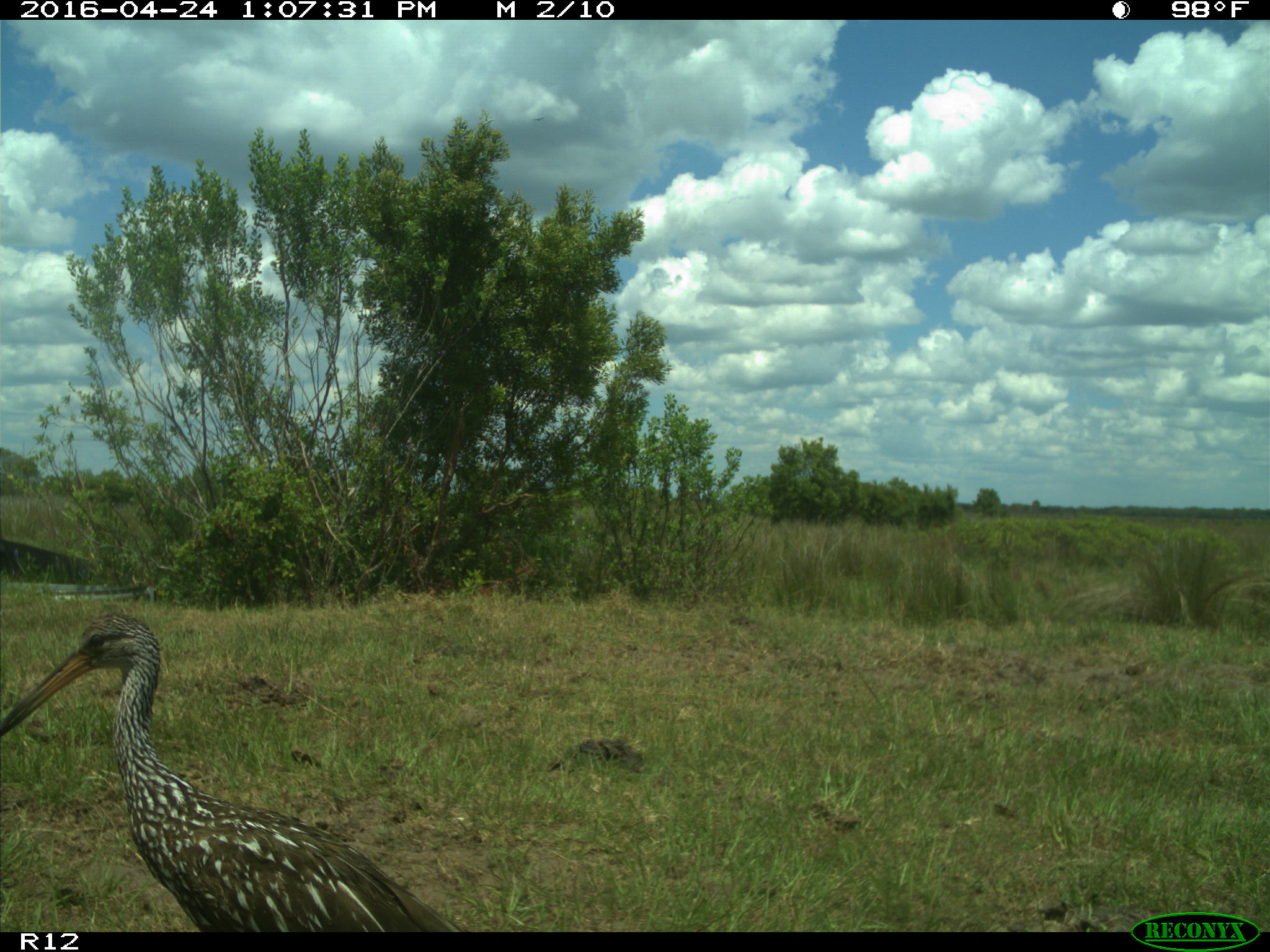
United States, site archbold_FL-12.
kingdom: Animalia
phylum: Chordata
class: Aves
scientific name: Aves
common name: birds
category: unidentified bird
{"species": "unidentified bird (birds) (Aves)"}